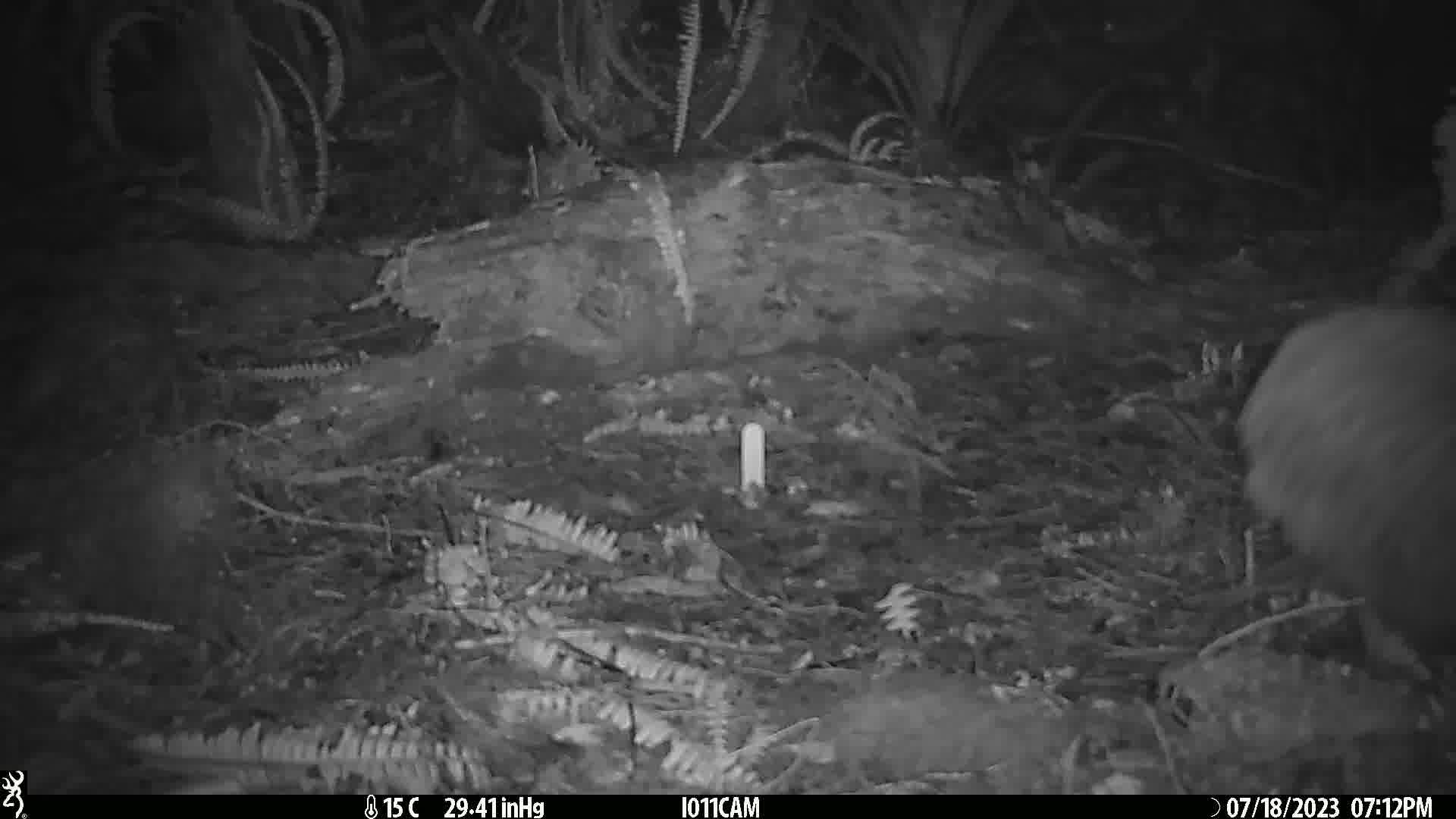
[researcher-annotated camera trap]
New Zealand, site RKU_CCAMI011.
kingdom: Animalia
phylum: Chordata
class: Aves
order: Apterygiformes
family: Apterygidae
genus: Apteryx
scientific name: Apteryx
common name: kiwi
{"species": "kiwi (Apteryx)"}